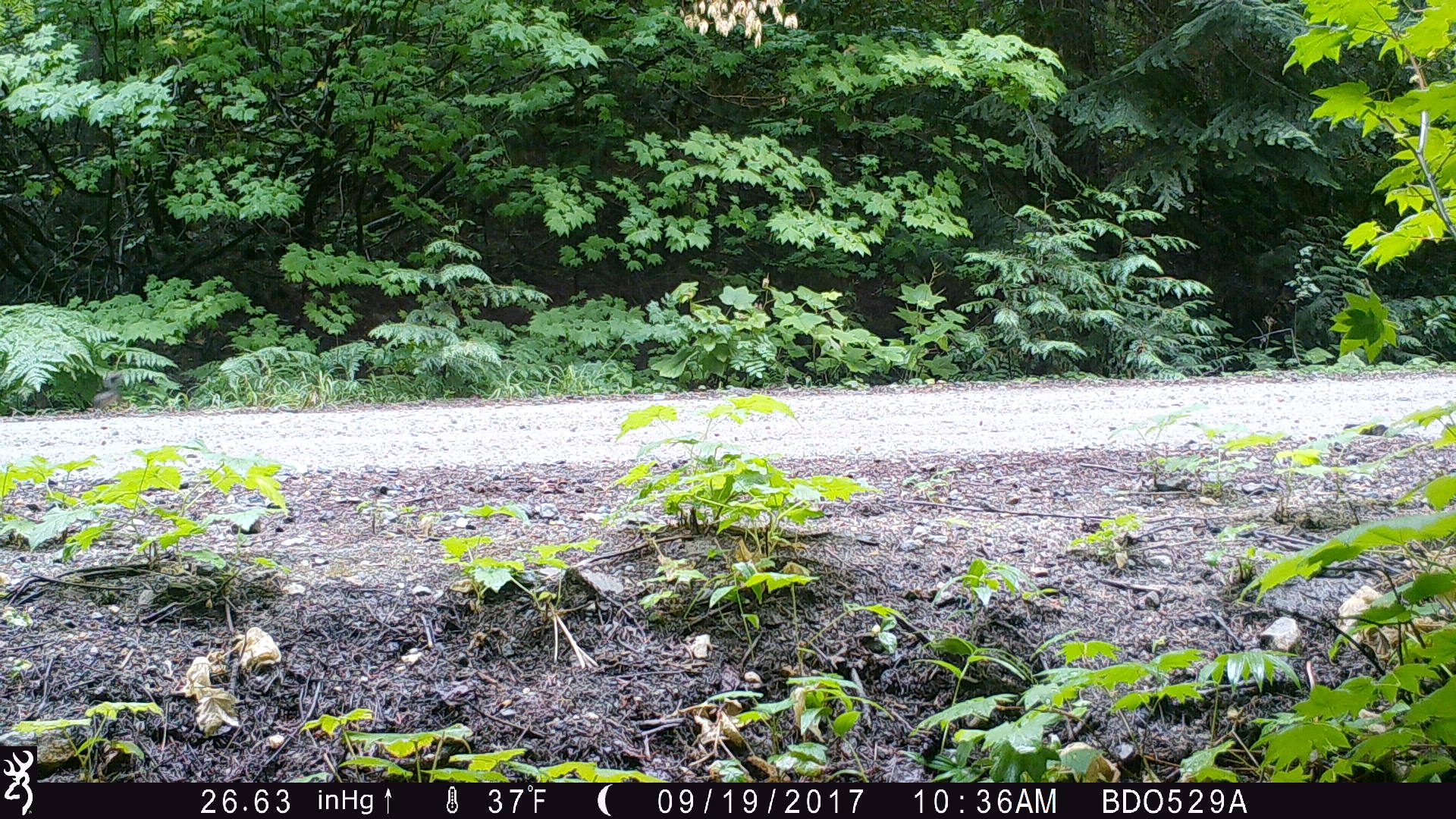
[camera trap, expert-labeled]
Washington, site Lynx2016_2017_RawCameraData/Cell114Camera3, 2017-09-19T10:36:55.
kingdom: Animalia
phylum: Chordata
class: Mammalia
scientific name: Mammalia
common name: small mammal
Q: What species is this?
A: Small mammal (Mammalia).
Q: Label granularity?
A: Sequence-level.